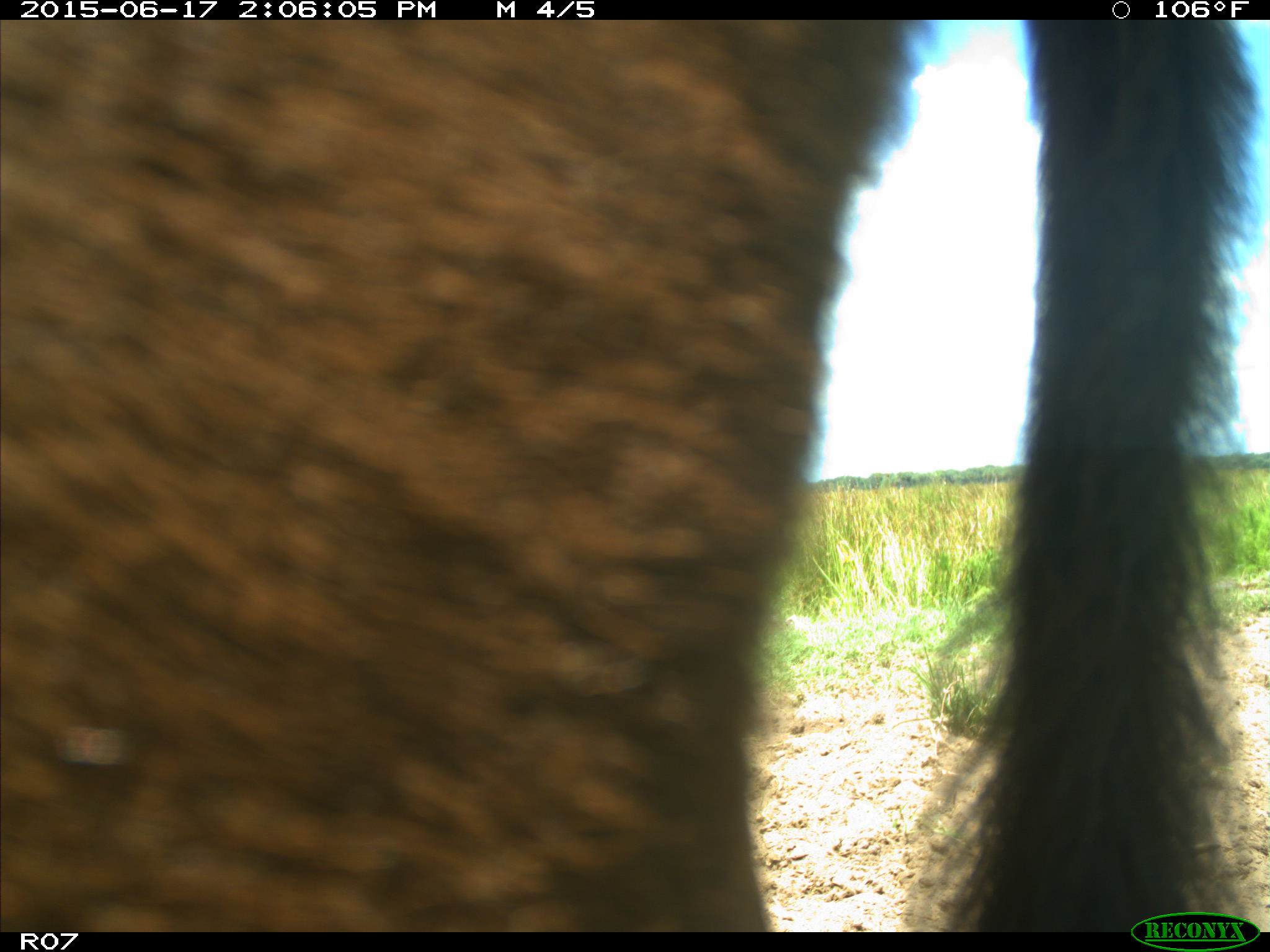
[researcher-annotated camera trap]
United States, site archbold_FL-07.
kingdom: Animalia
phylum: Chordata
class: Mammalia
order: Artiodactyla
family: Bovidae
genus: Bos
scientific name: Bos taurus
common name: domestic cow